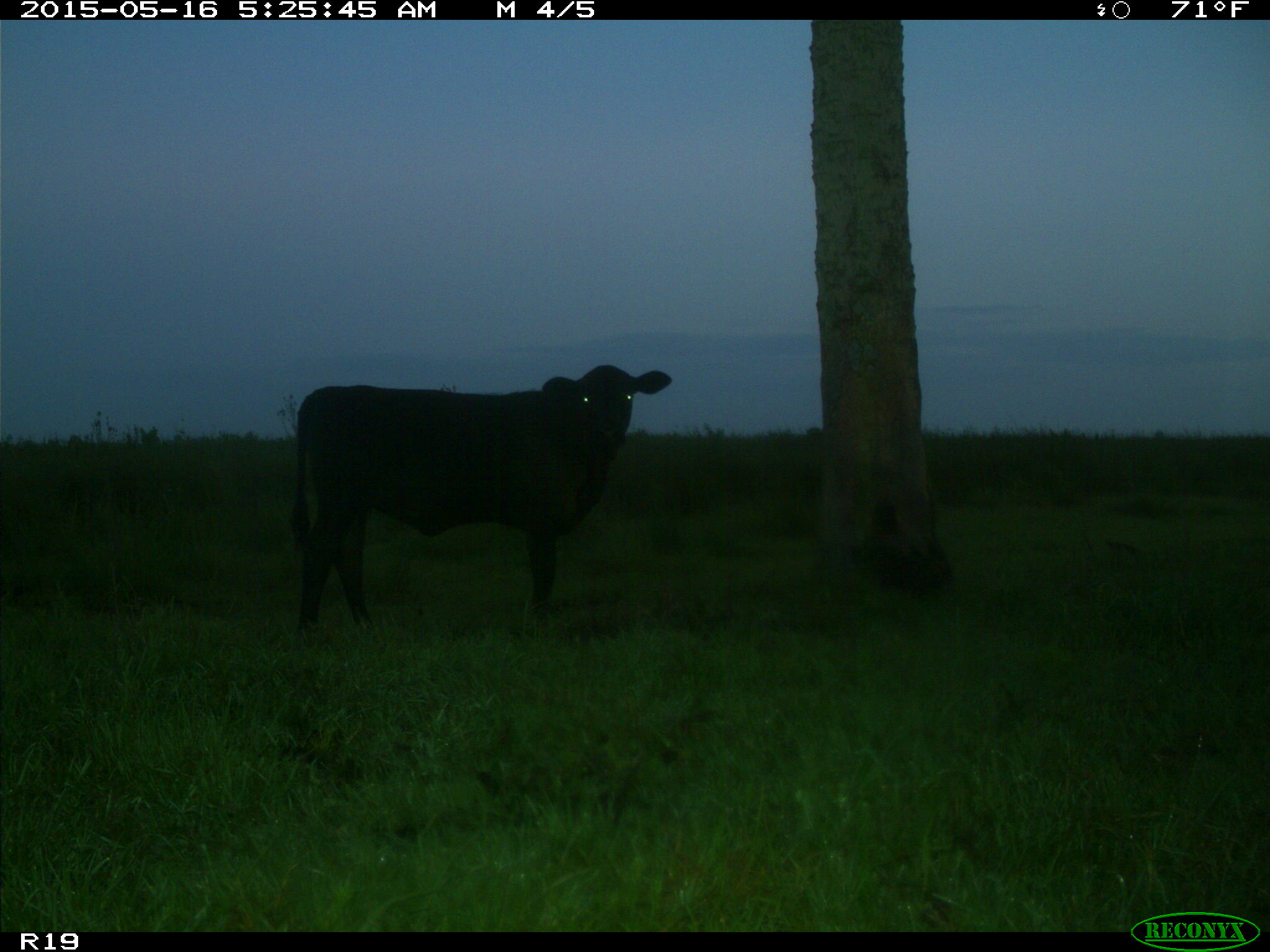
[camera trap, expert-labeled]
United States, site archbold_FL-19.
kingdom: Animalia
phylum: Chordata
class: Mammalia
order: Artiodactyla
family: Bovidae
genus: Bos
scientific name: Bos taurus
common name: domestic cow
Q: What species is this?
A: Bos taurus (domestic cow).